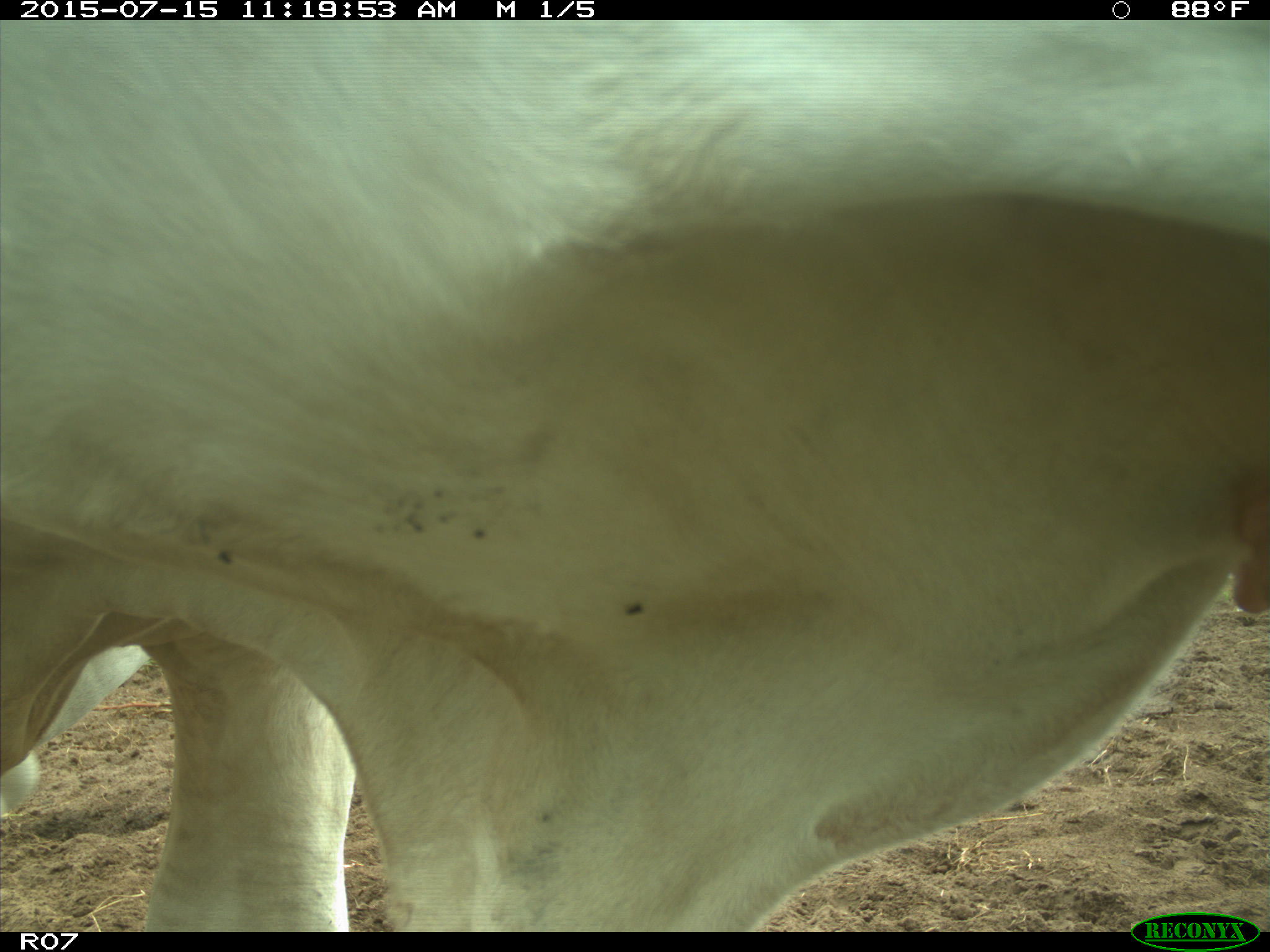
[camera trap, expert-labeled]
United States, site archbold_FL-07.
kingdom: Animalia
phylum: Chordata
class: Mammalia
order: Artiodactyla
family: Bovidae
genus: Bos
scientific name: Bos taurus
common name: domestic cow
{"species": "Bos taurus (domestic cow)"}